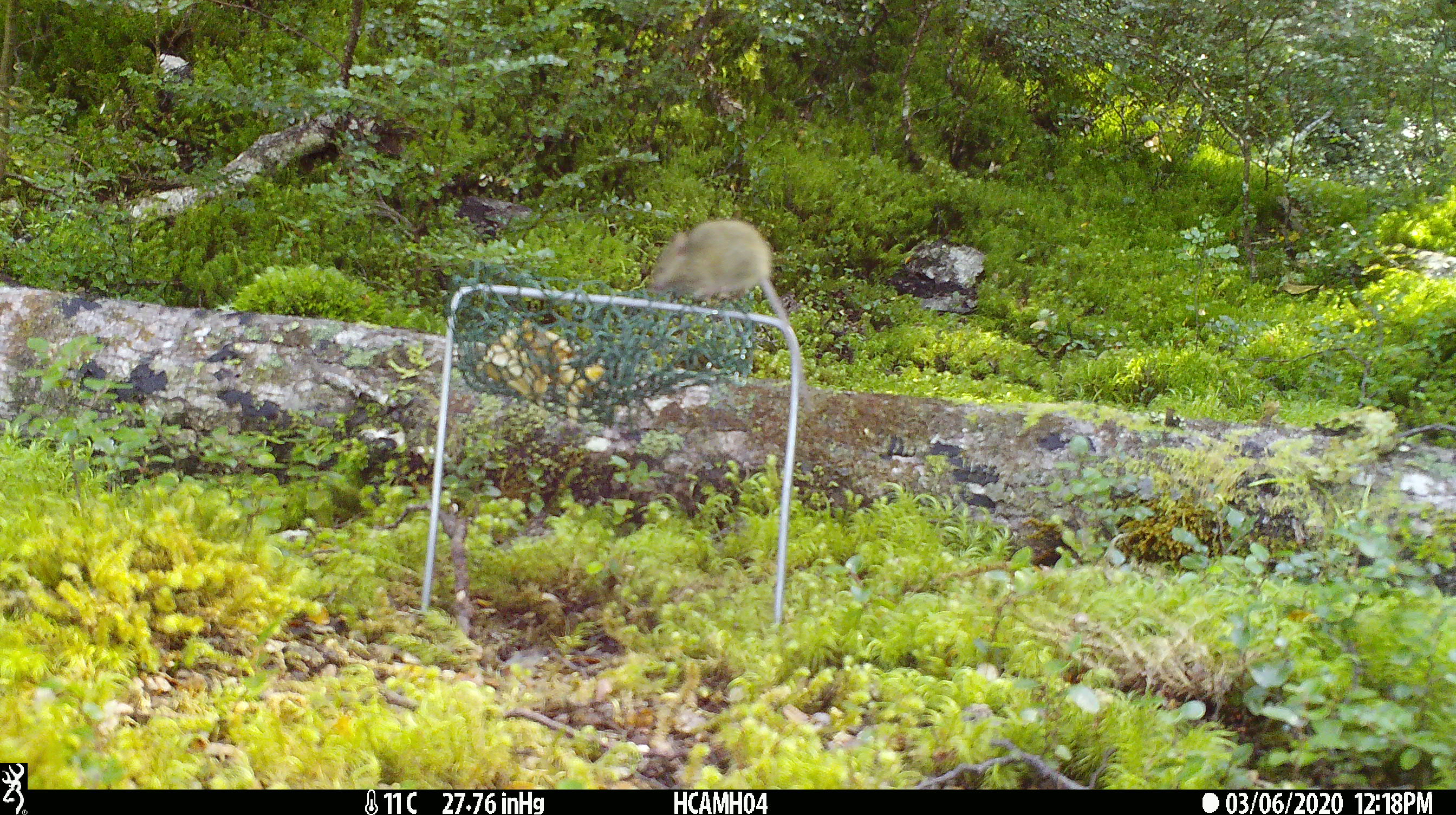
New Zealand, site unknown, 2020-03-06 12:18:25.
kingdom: Animalia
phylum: Chordata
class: Mammalia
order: Rodentia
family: Muridae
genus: Mus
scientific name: Mus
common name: mouse